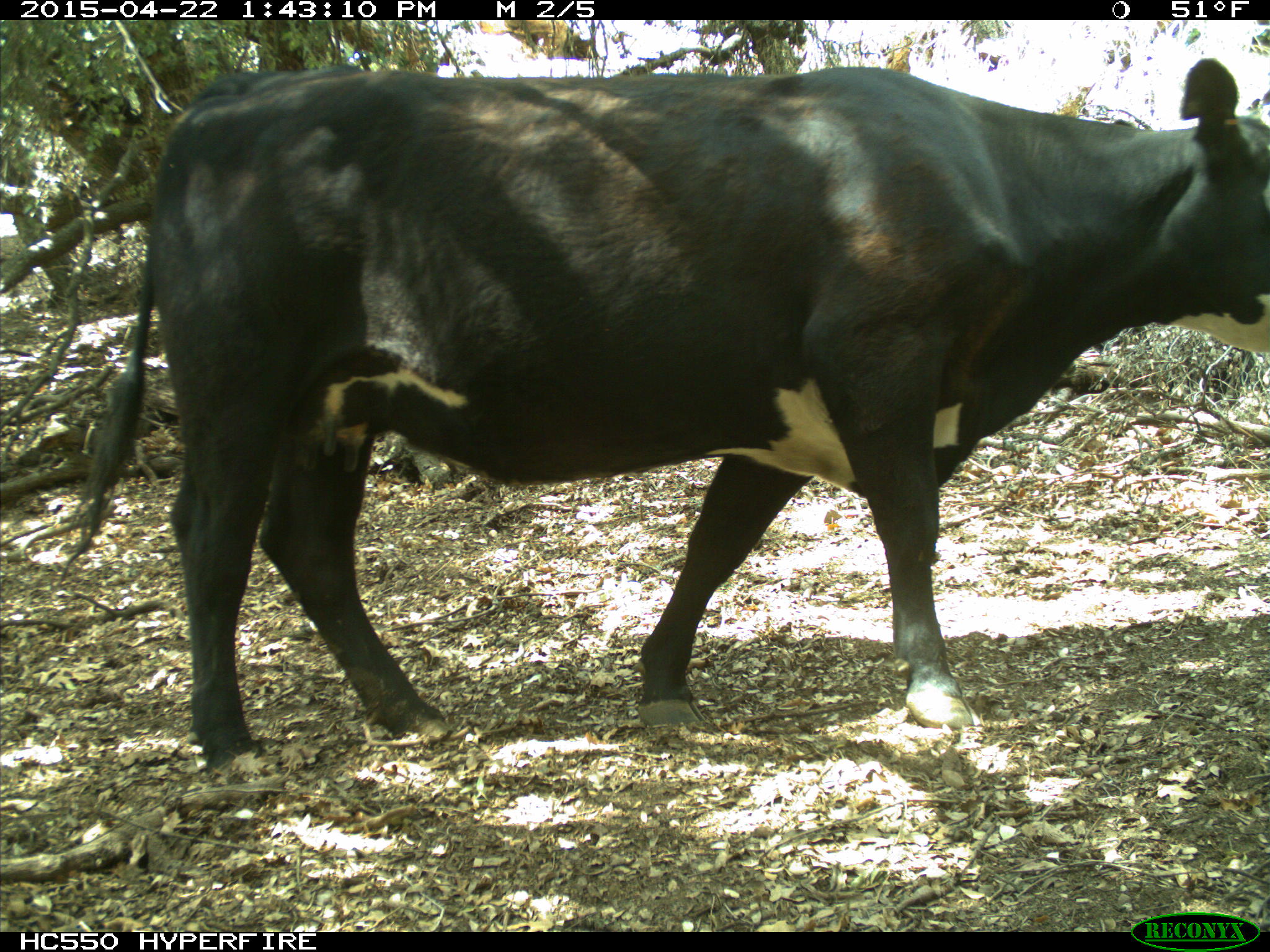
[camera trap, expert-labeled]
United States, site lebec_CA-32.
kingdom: Animalia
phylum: Chordata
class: Mammalia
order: Artiodactyla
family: Bovidae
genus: Bos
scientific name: Bos taurus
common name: domestic cow